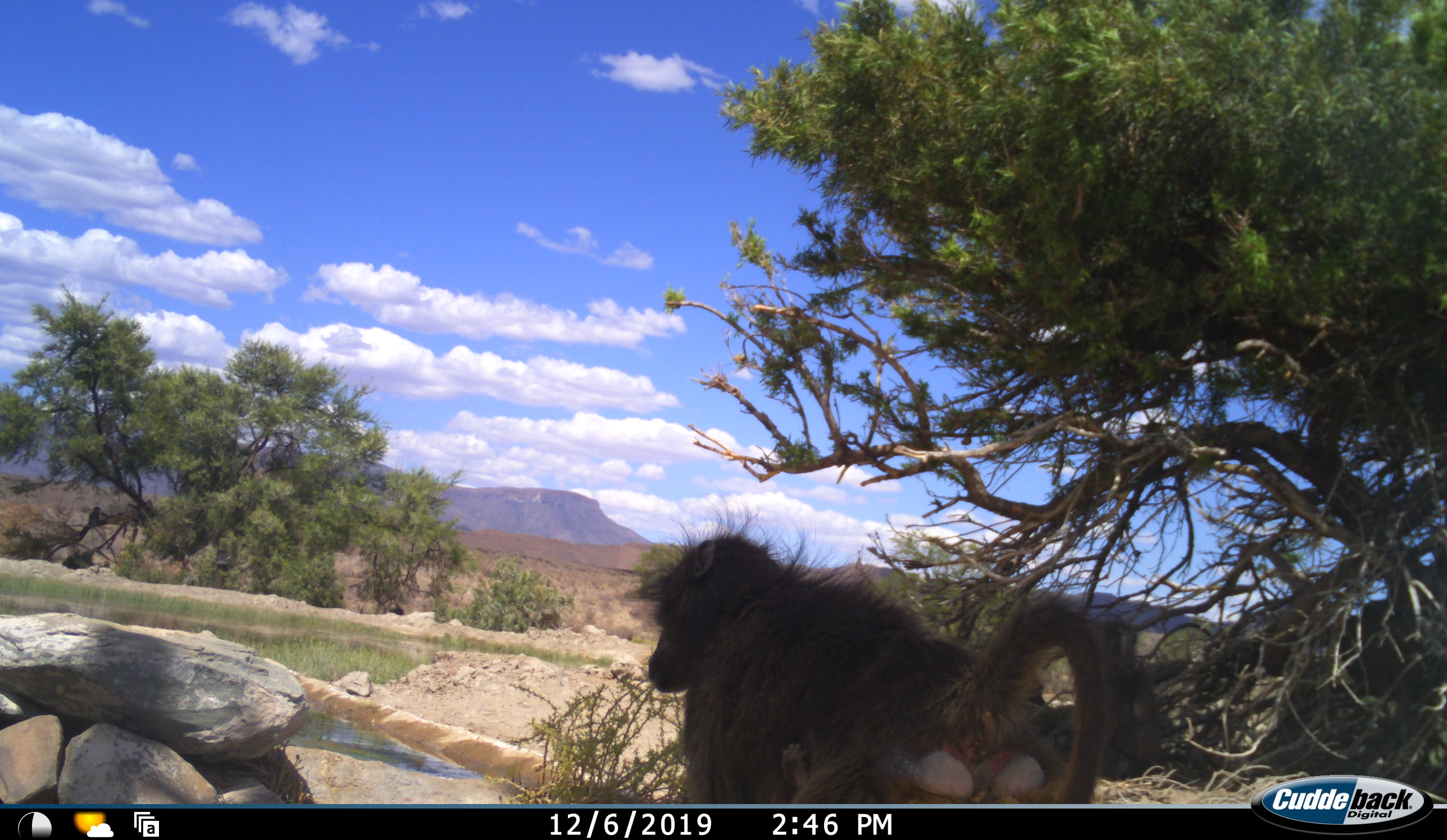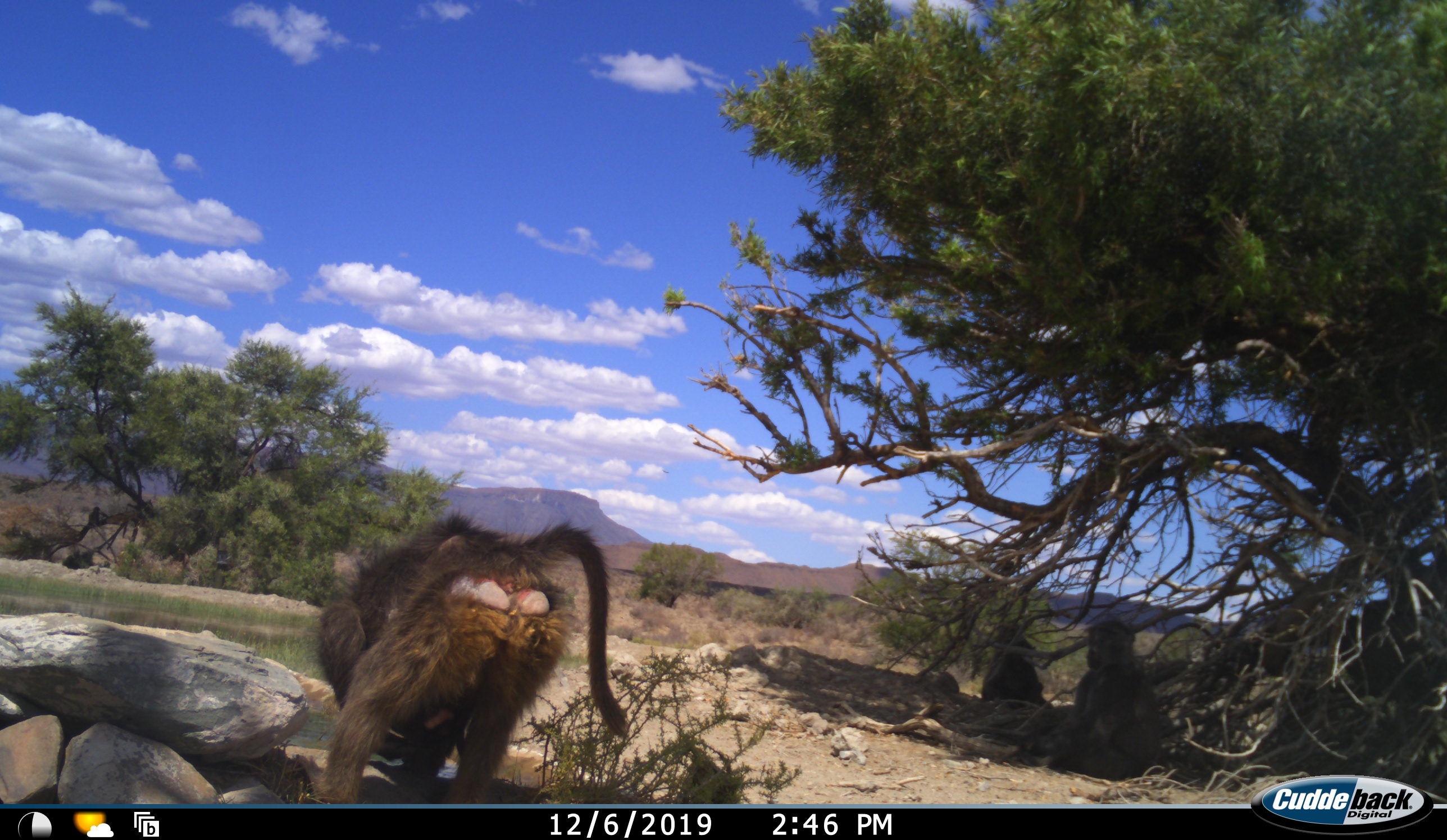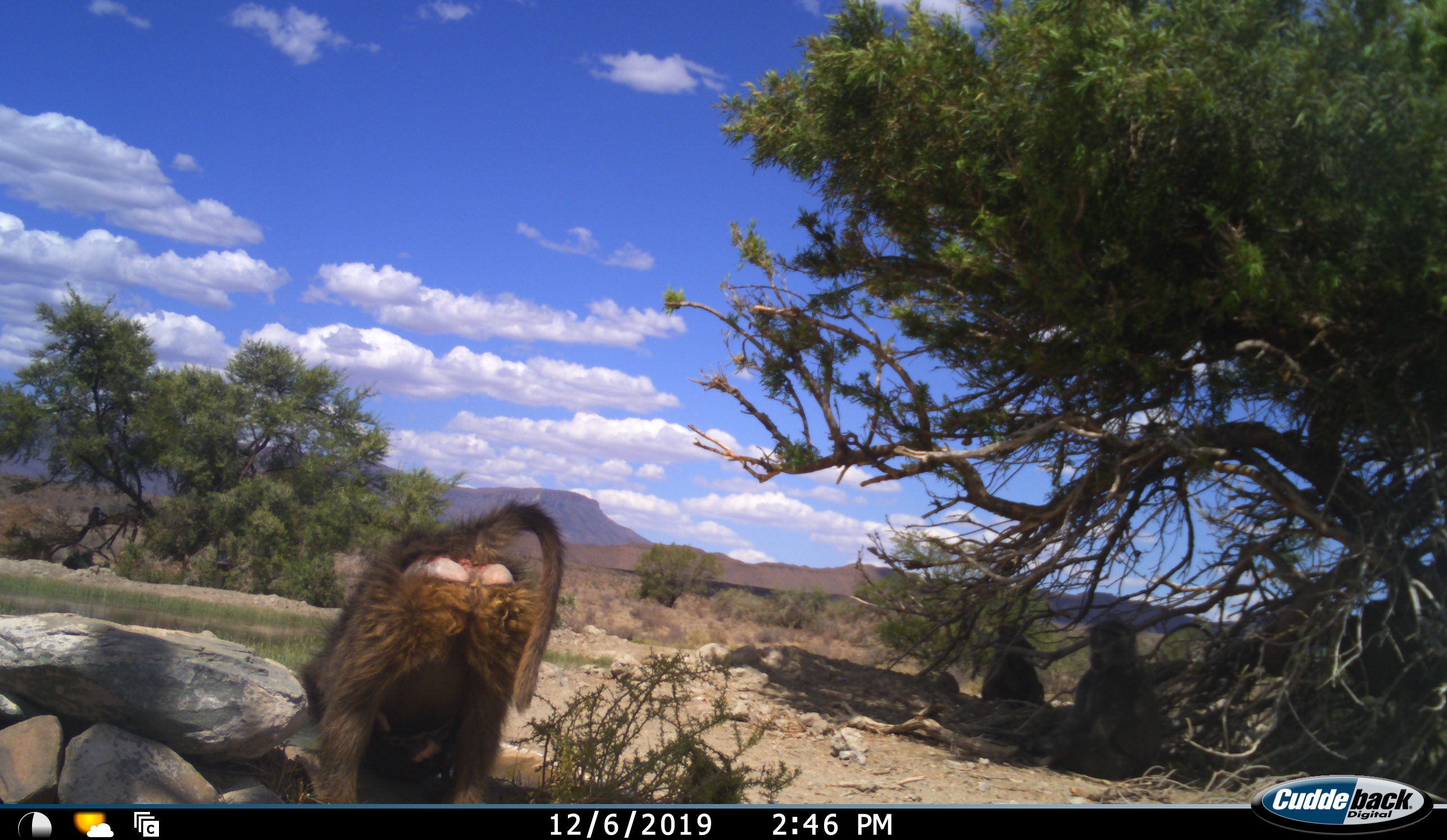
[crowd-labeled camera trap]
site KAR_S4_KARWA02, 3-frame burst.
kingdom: Animalia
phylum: Chordata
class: Mammalia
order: Primates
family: Cercopithecidae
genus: Papio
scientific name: Papio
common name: baboon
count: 3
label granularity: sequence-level